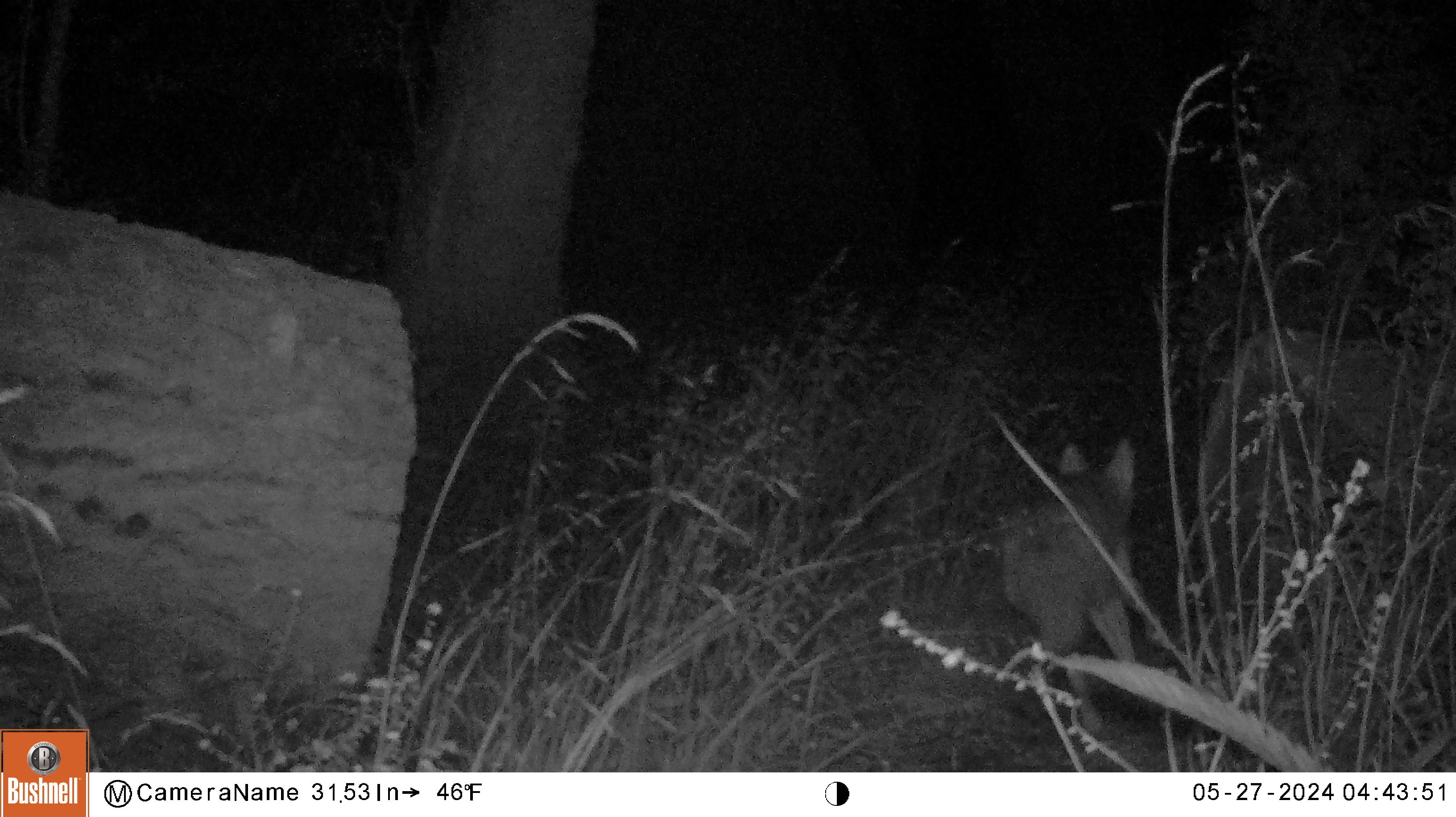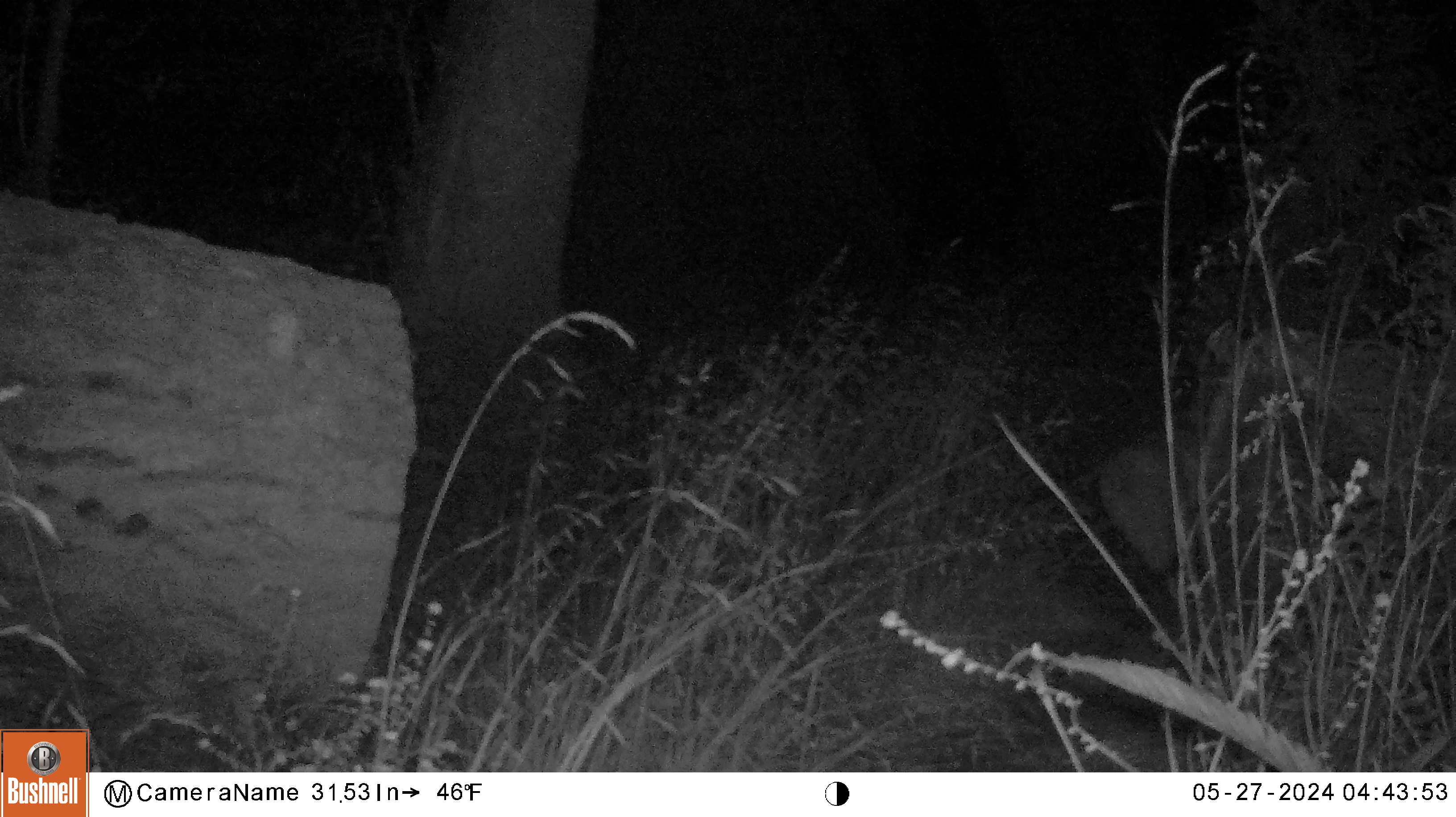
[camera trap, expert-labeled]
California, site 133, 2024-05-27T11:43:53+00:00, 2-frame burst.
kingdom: Animalia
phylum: Chordata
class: Mammalia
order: Carnivora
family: Canidae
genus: Canis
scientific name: Canis latrans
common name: coyote